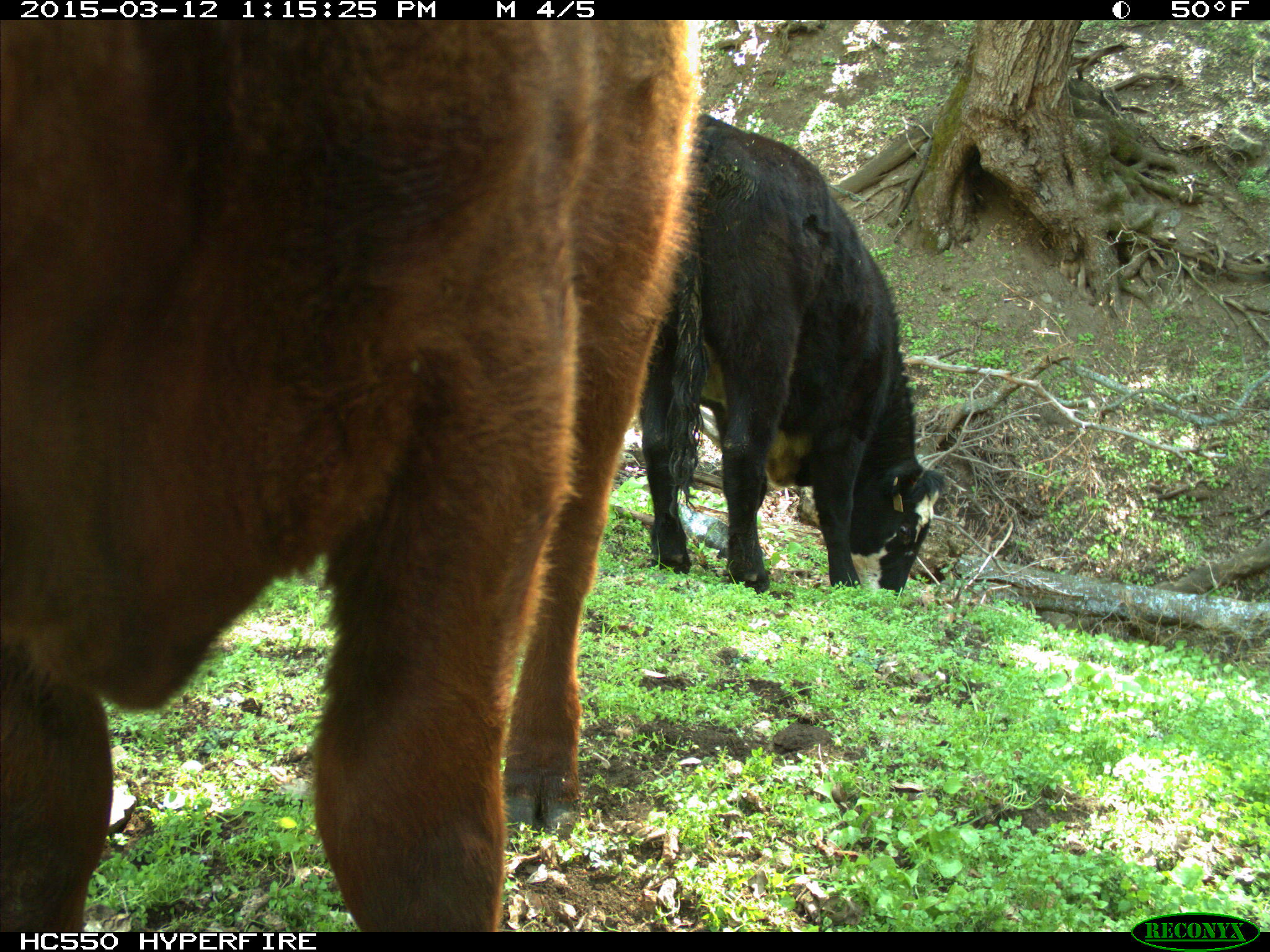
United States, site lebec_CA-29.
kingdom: Animalia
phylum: Chordata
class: Mammalia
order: Artiodactyla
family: Bovidae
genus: Bos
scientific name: Bos taurus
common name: domestic cow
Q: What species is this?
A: Bos taurus (domestic cow).